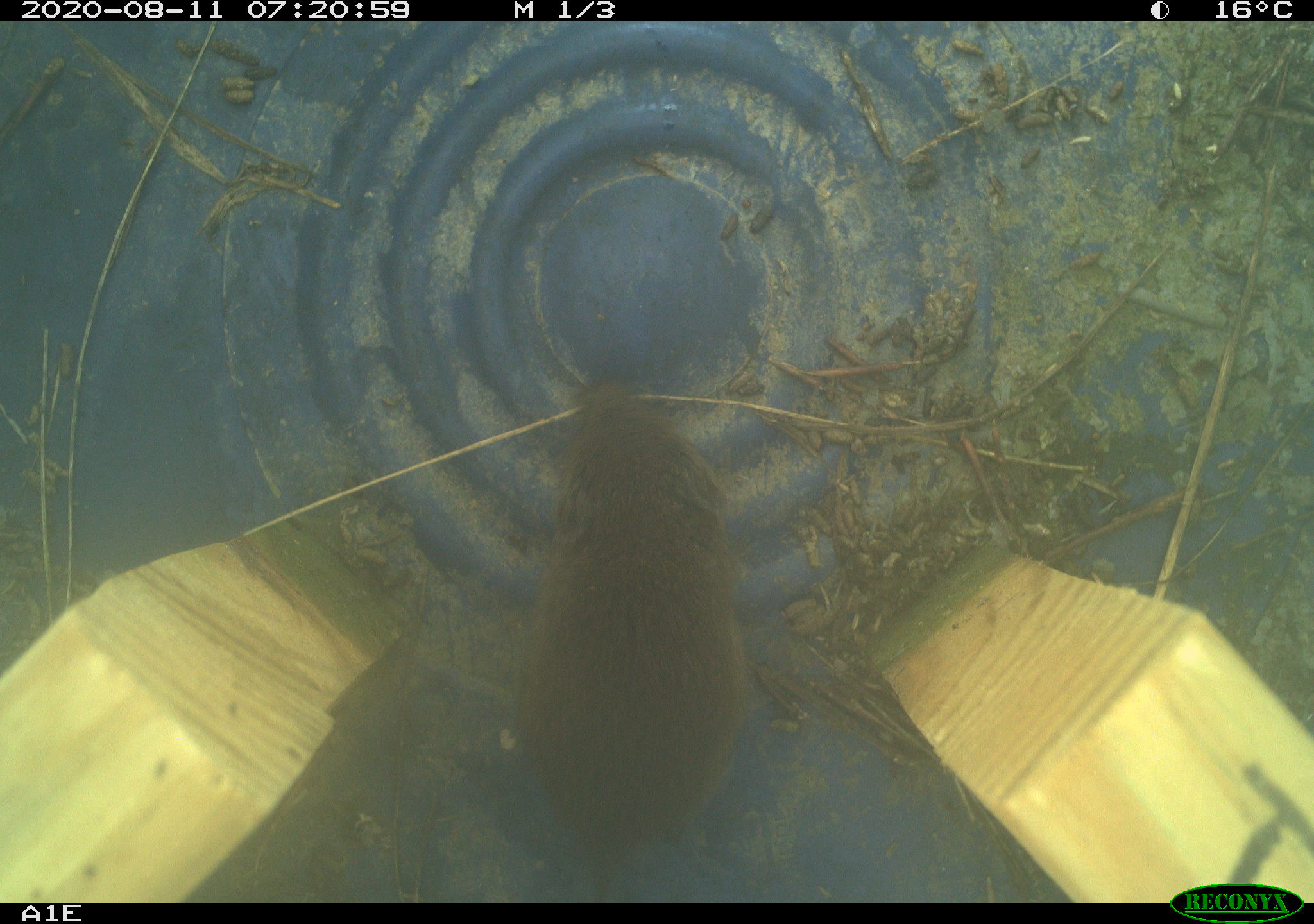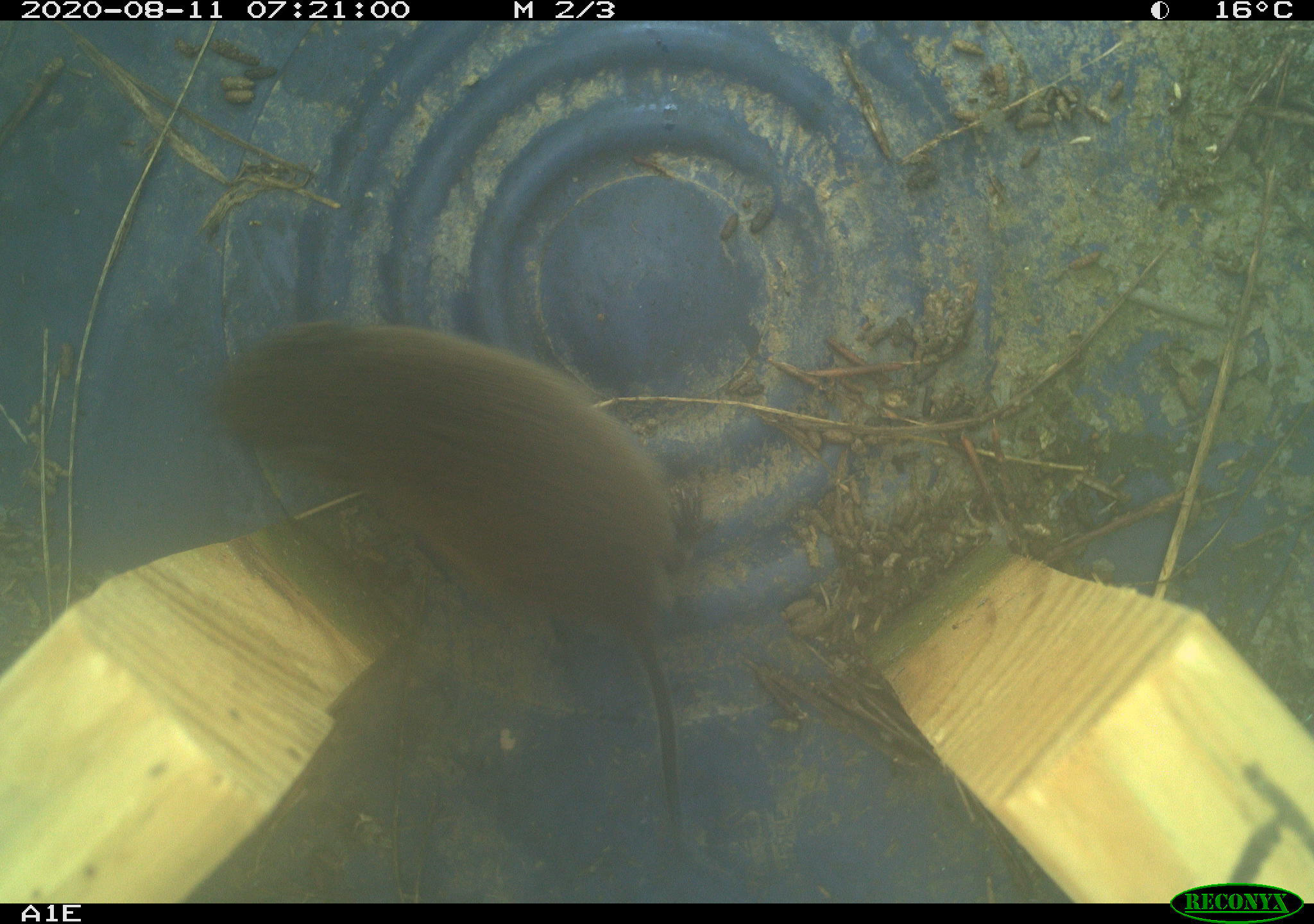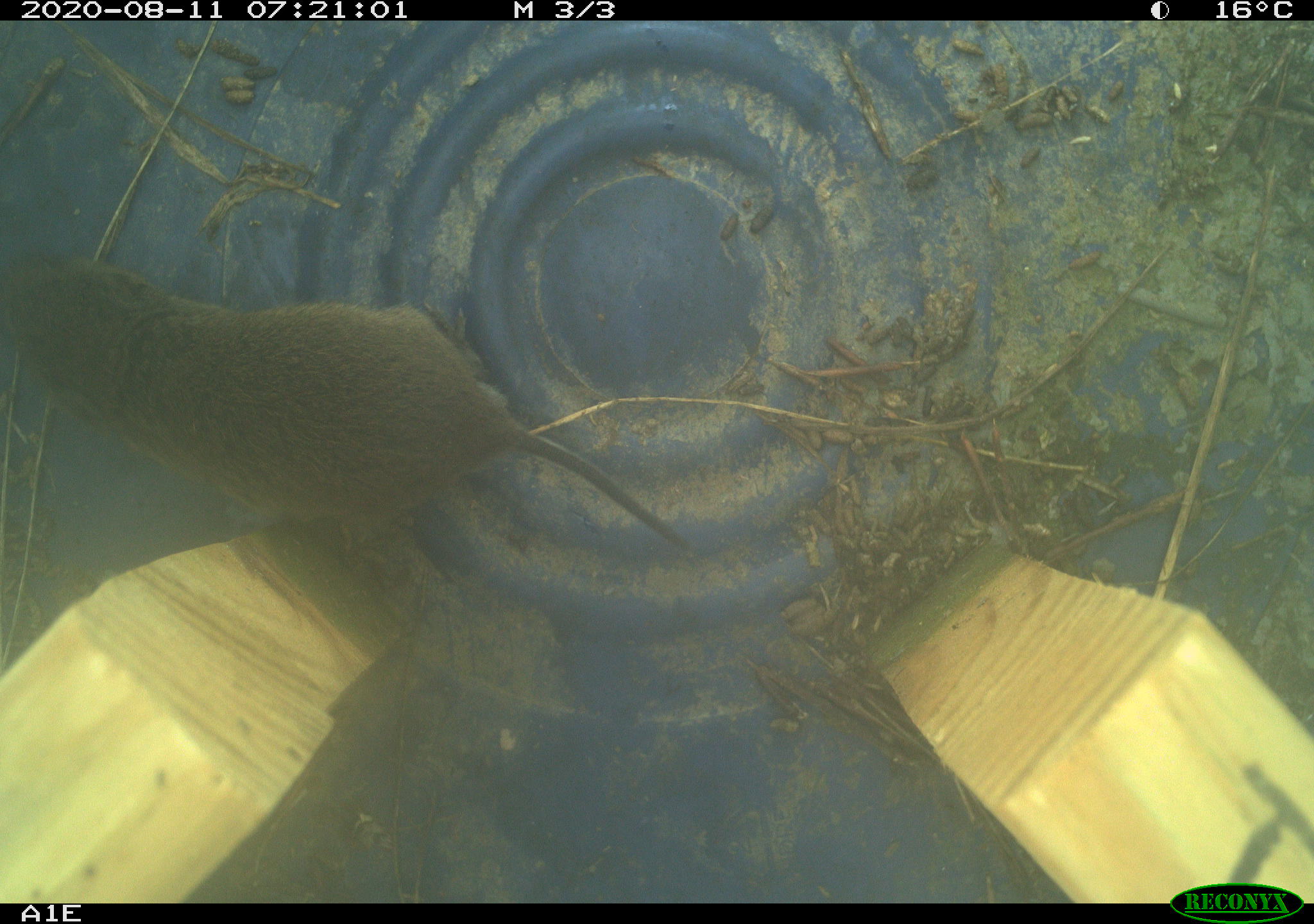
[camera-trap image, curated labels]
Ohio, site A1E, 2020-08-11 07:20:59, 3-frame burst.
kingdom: Animalia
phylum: Chordata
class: Mammalia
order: Rodentia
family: Cricetidae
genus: Microtus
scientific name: Microtus pennsylvanicus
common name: meadow vole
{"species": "meadow vole (Microtus pennsylvanicus)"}